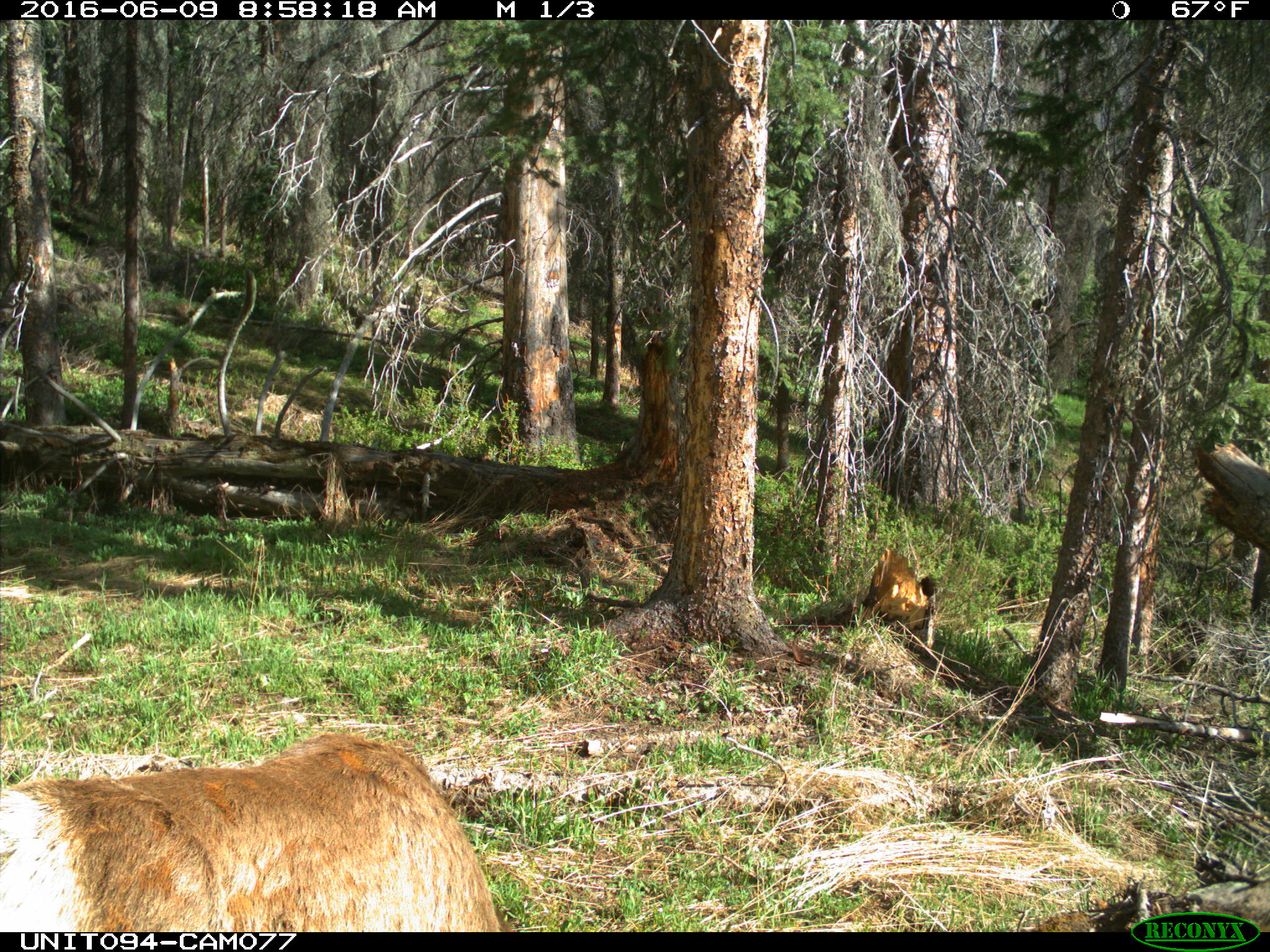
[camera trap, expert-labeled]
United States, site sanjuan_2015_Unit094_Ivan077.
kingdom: Animalia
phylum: Chordata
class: Mammalia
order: Artiodactyla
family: Cervidae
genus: Cervus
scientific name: Cervus elaphus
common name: red deer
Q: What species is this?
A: Cervus elaphus (red deer).